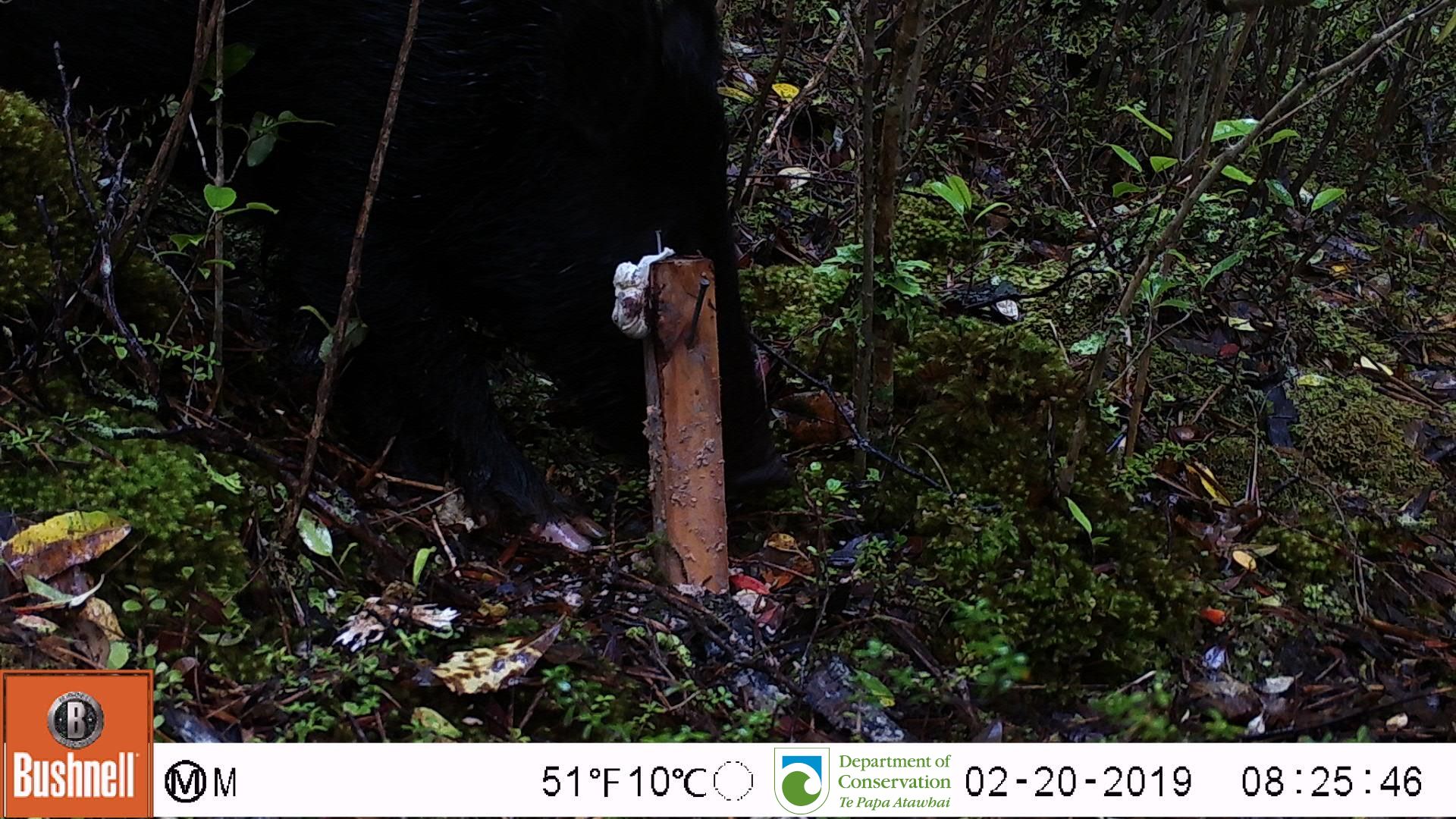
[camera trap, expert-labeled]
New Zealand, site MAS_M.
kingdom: Animalia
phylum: Chordata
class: Mammalia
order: Artiodactyla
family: Suidae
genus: Sus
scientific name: Sus scrofa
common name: pig